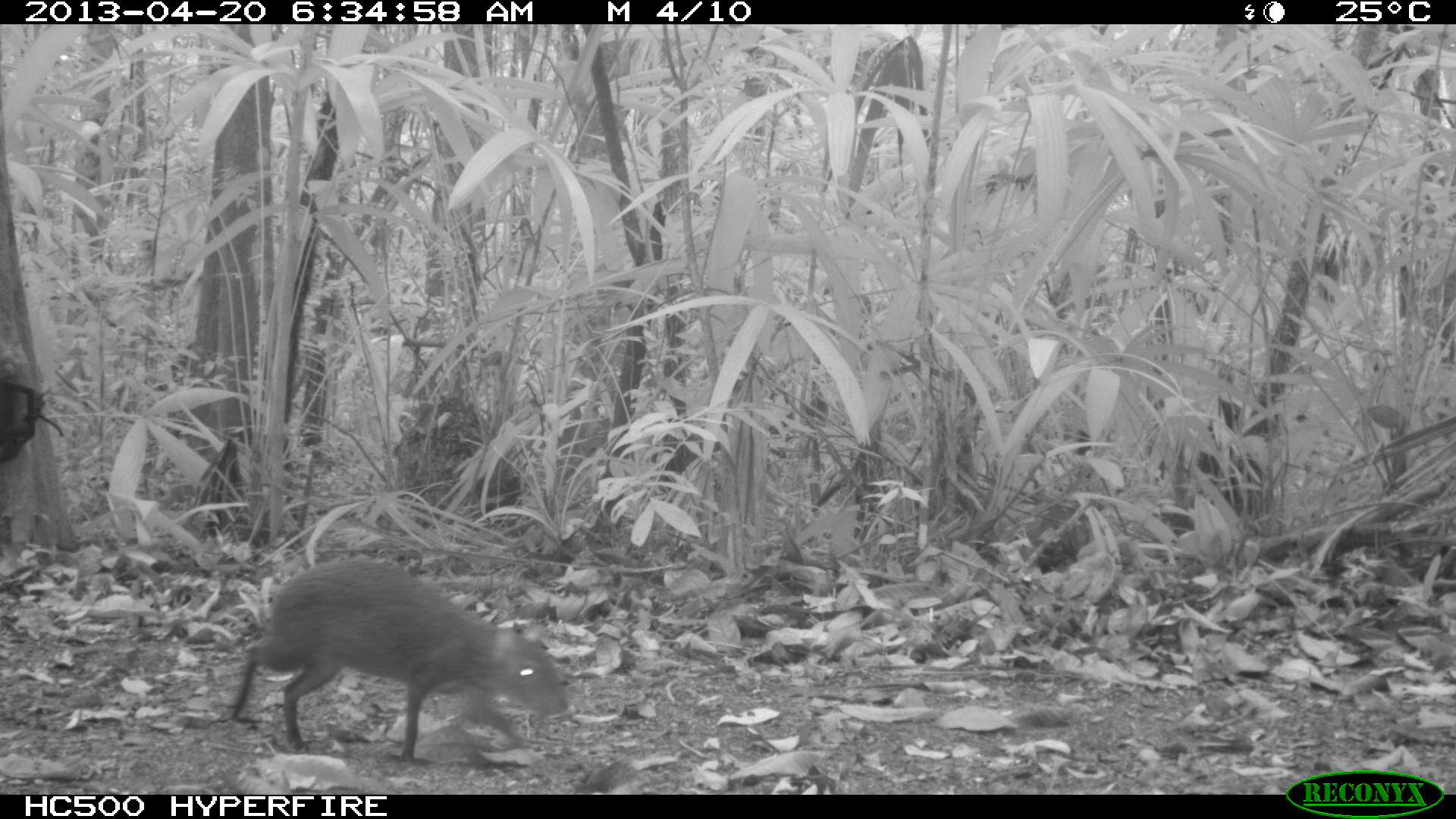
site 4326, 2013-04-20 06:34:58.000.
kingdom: Animalia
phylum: Chordata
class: Mammalia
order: Rodentia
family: Dasyproctidae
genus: Dasyprocta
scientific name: Dasyprocta punctata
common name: central american agouti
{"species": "Dasyprocta punctata (central american agouti)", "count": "1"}